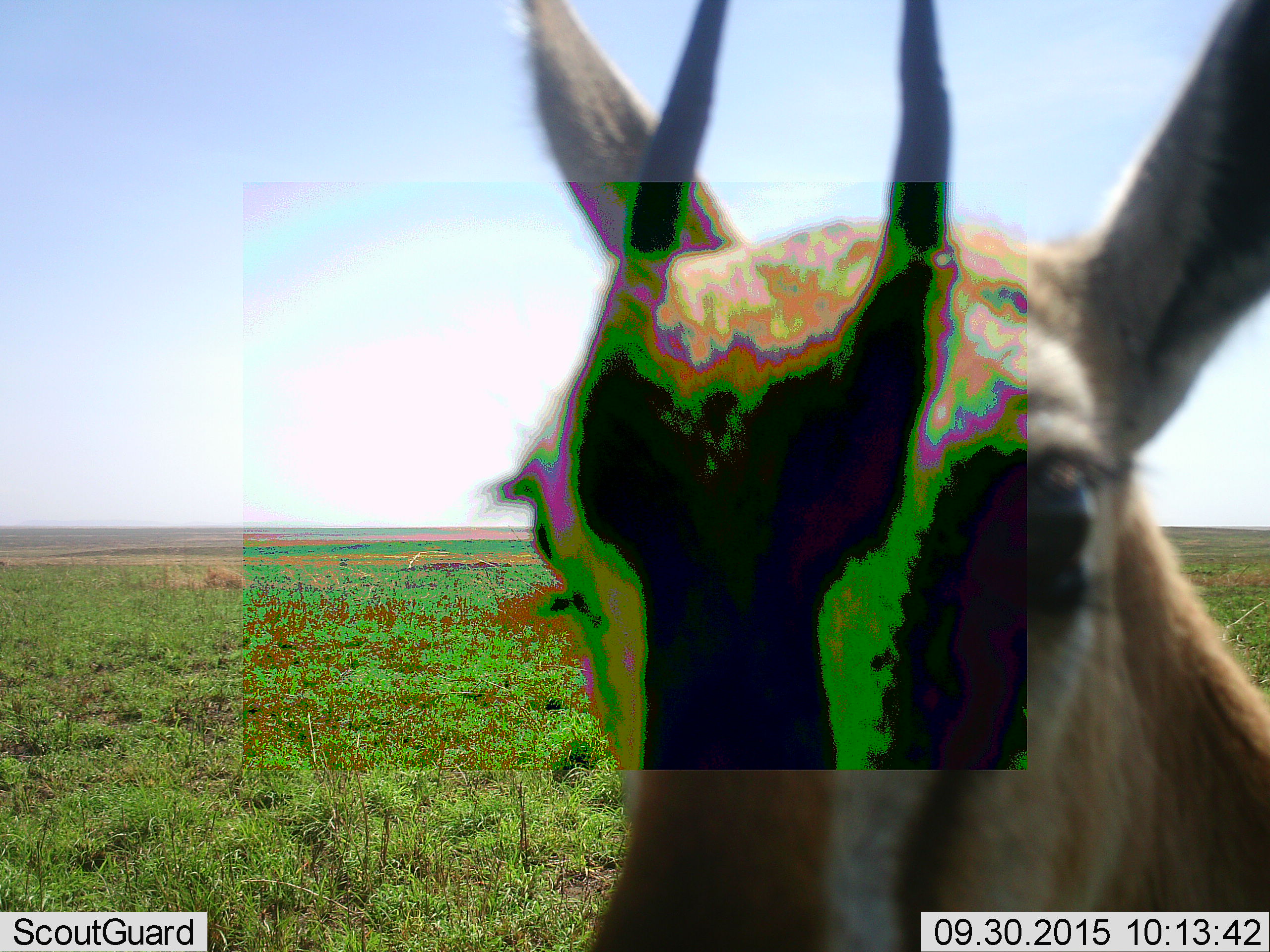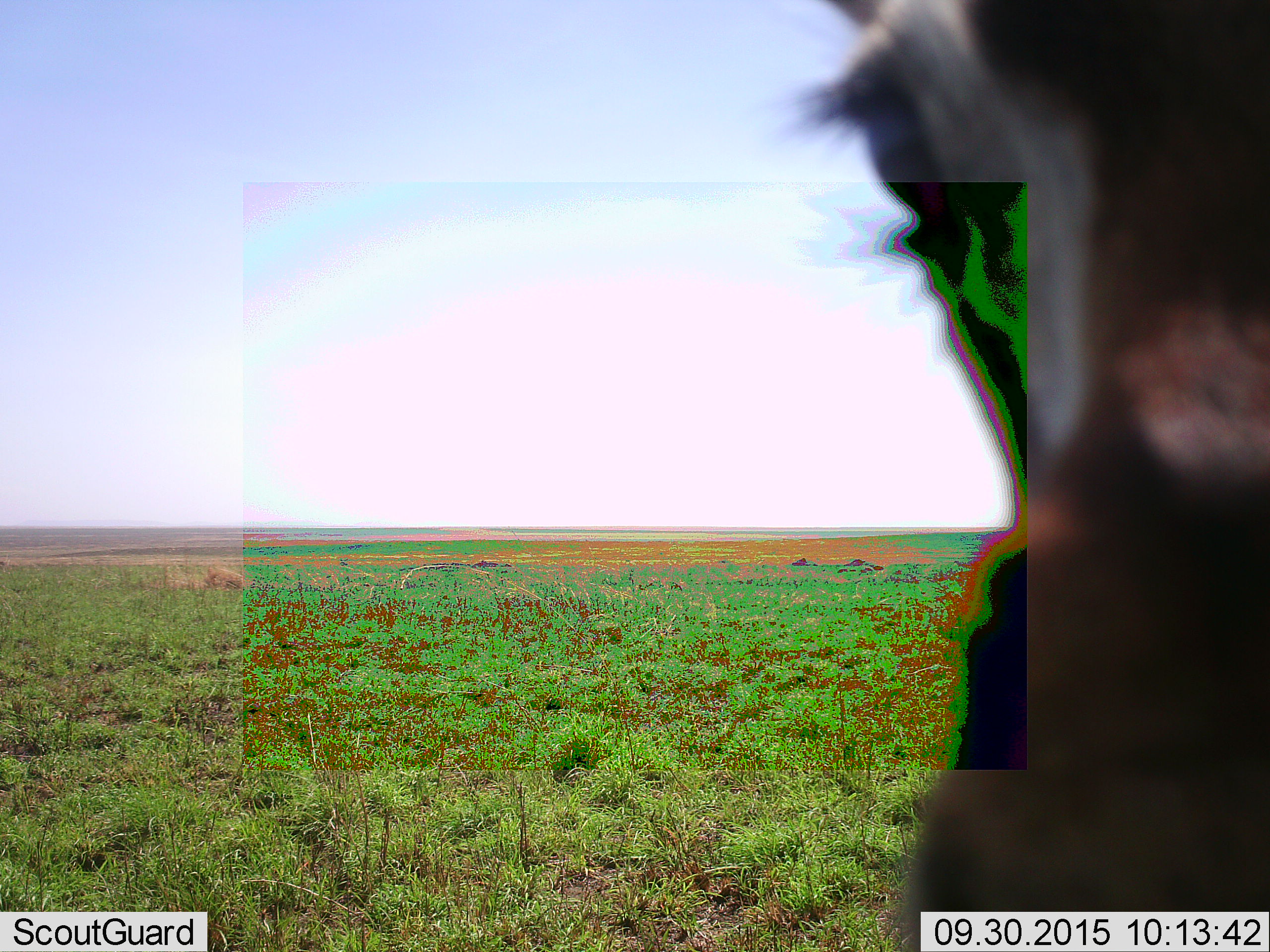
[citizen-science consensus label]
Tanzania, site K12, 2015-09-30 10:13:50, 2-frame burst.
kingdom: Animalia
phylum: Chordata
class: Mammalia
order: Artiodactyla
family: Bovidae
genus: Eudorcas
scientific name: Eudorcas thomsonii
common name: thomson's gazelle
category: gazellethomsons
Gazellethomsons (thomson's gazelle) (Eudorcas thomsonii), count 1. Behavior (volunteer vote fractions): standing 62%, resting 0%, moving 38%, interacting 12%. Young present (vote fraction): 0%. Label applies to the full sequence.